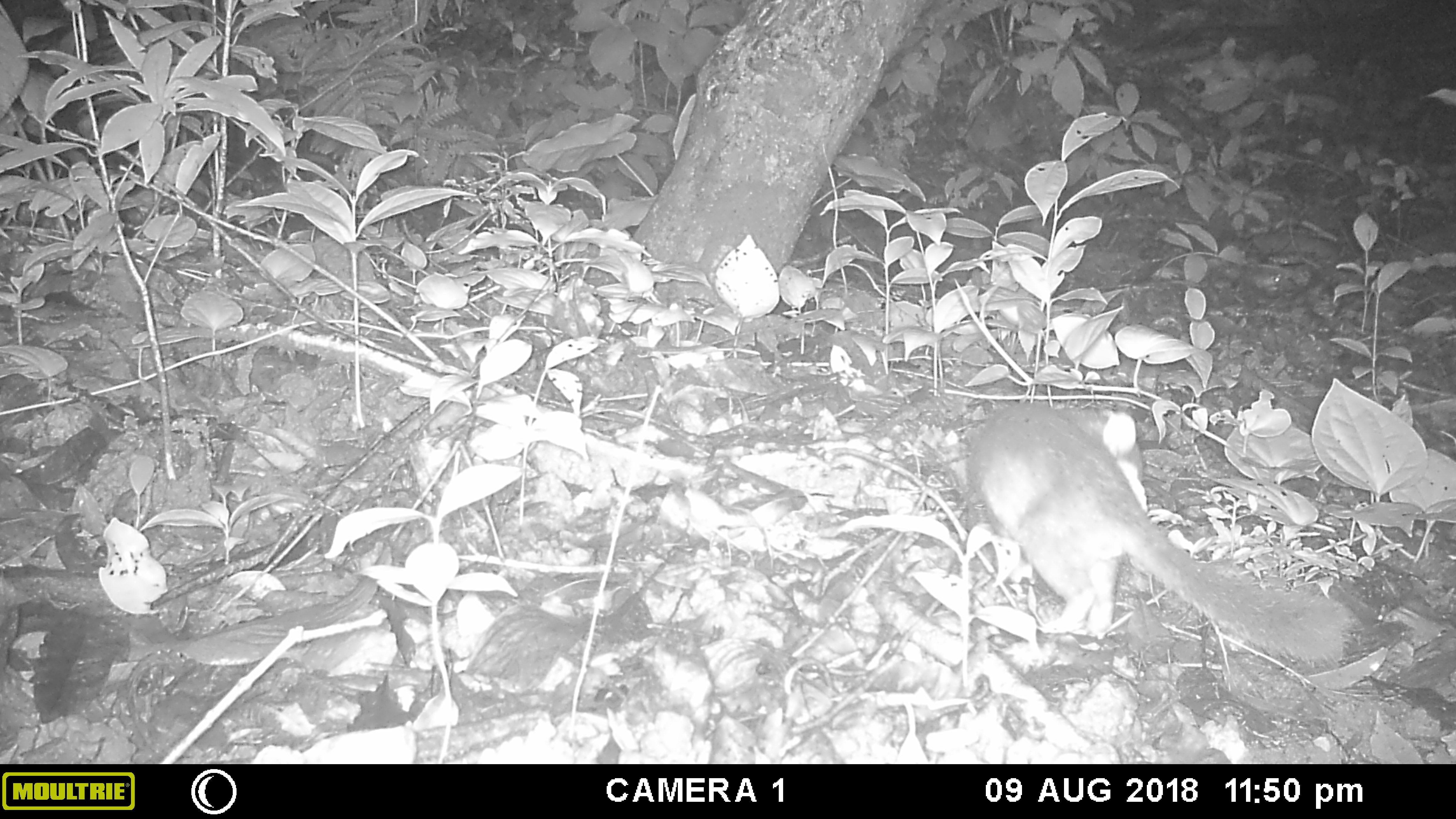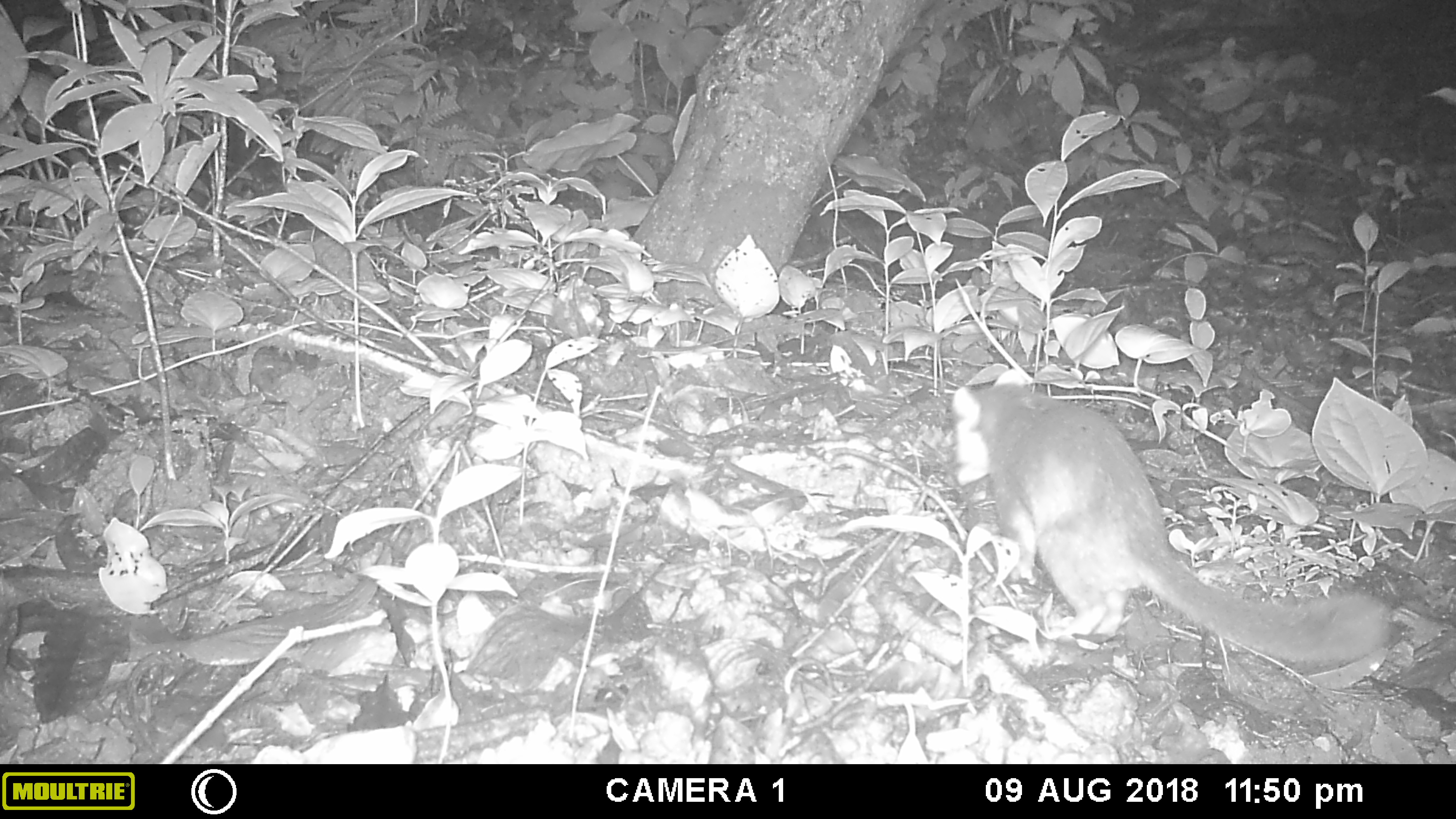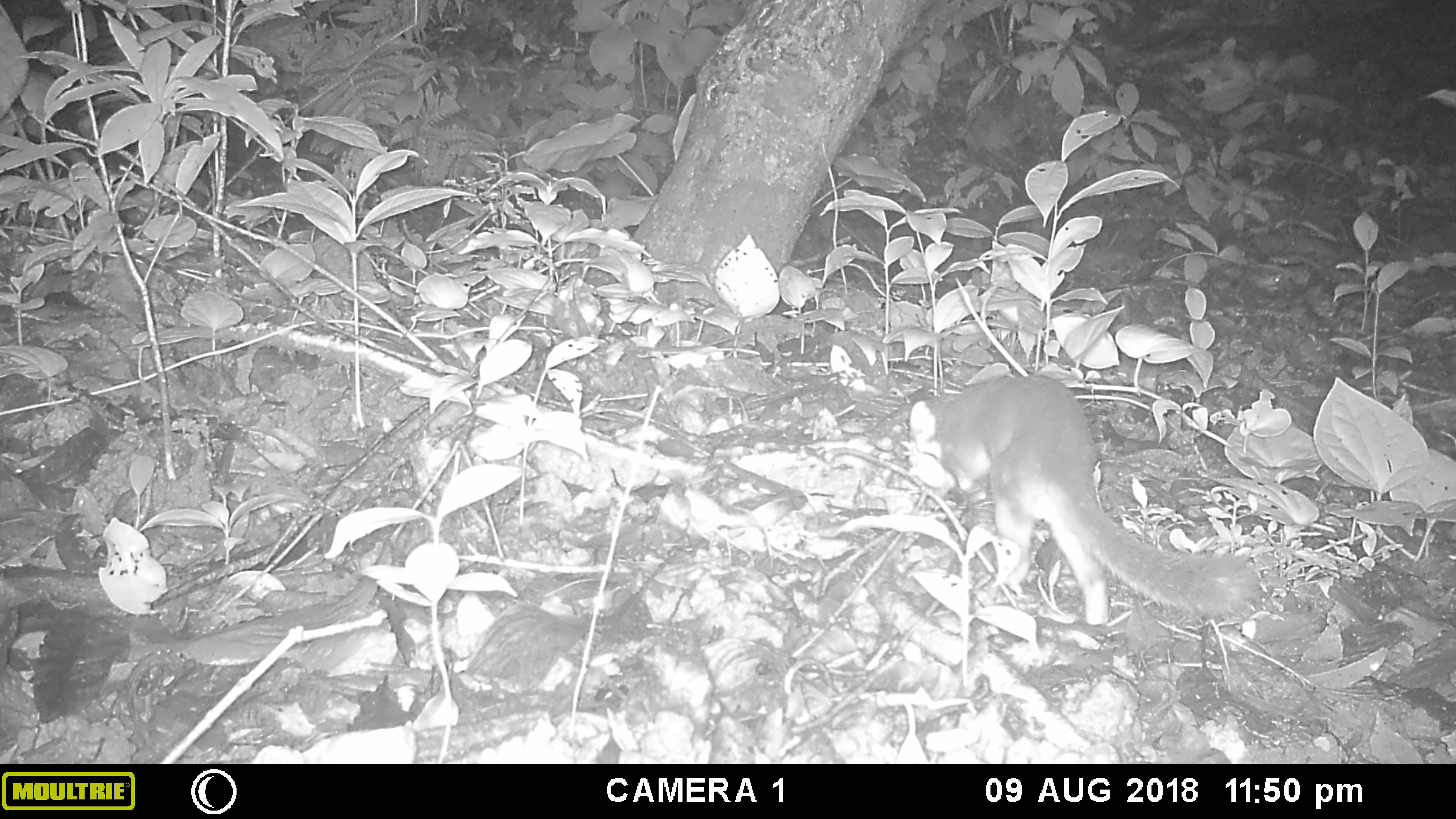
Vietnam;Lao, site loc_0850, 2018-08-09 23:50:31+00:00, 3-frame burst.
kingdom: Animalia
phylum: Chordata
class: Mammalia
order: Carnivora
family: Mustelidae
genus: Melogale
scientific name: Melogale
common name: ferret badger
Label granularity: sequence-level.